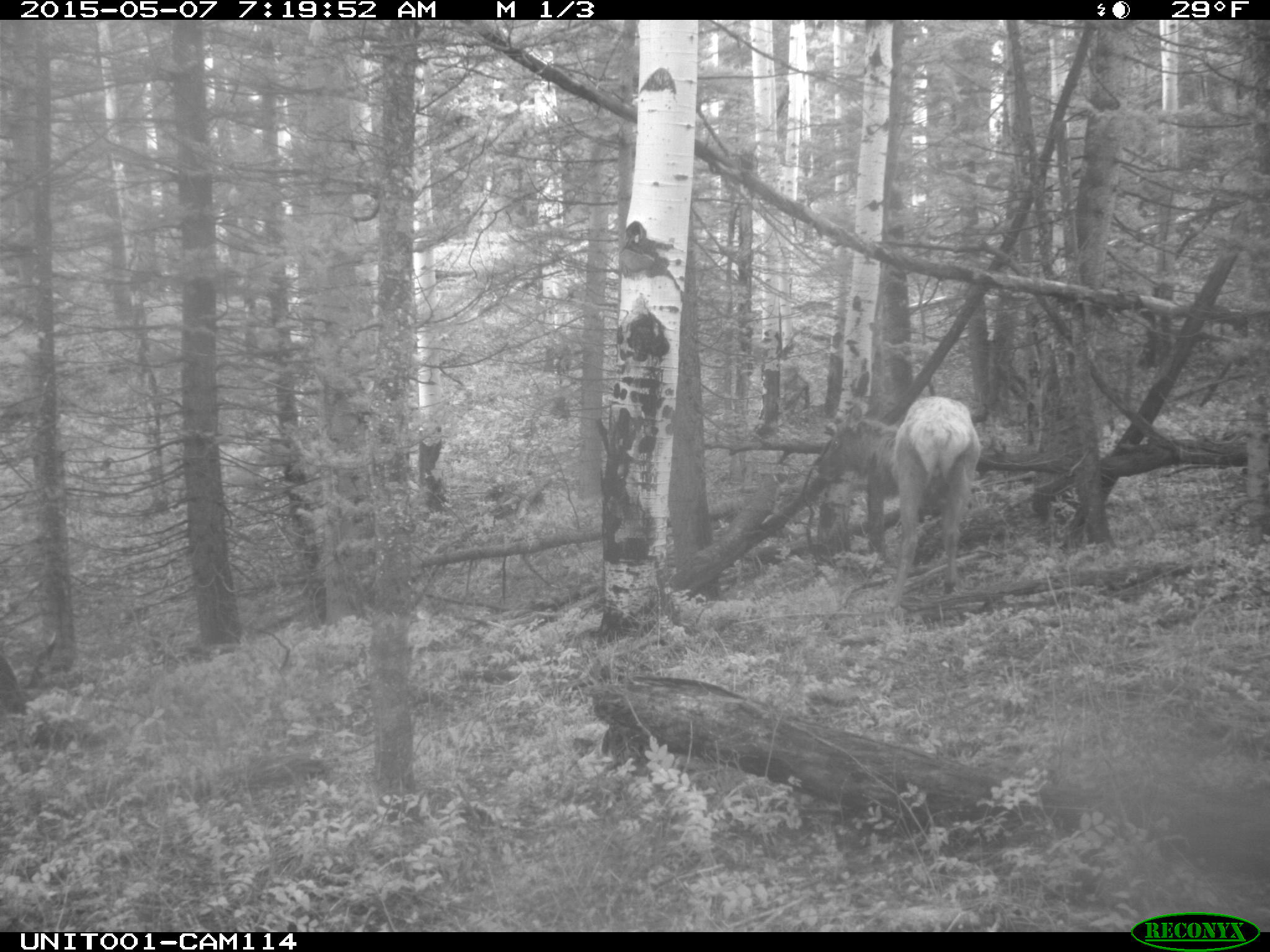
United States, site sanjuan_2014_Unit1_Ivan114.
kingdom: Animalia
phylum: Chordata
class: Mammalia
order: Artiodactyla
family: Cervidae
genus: Cervus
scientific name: Cervus elaphus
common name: red deer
Cervus elaphus (red deer).